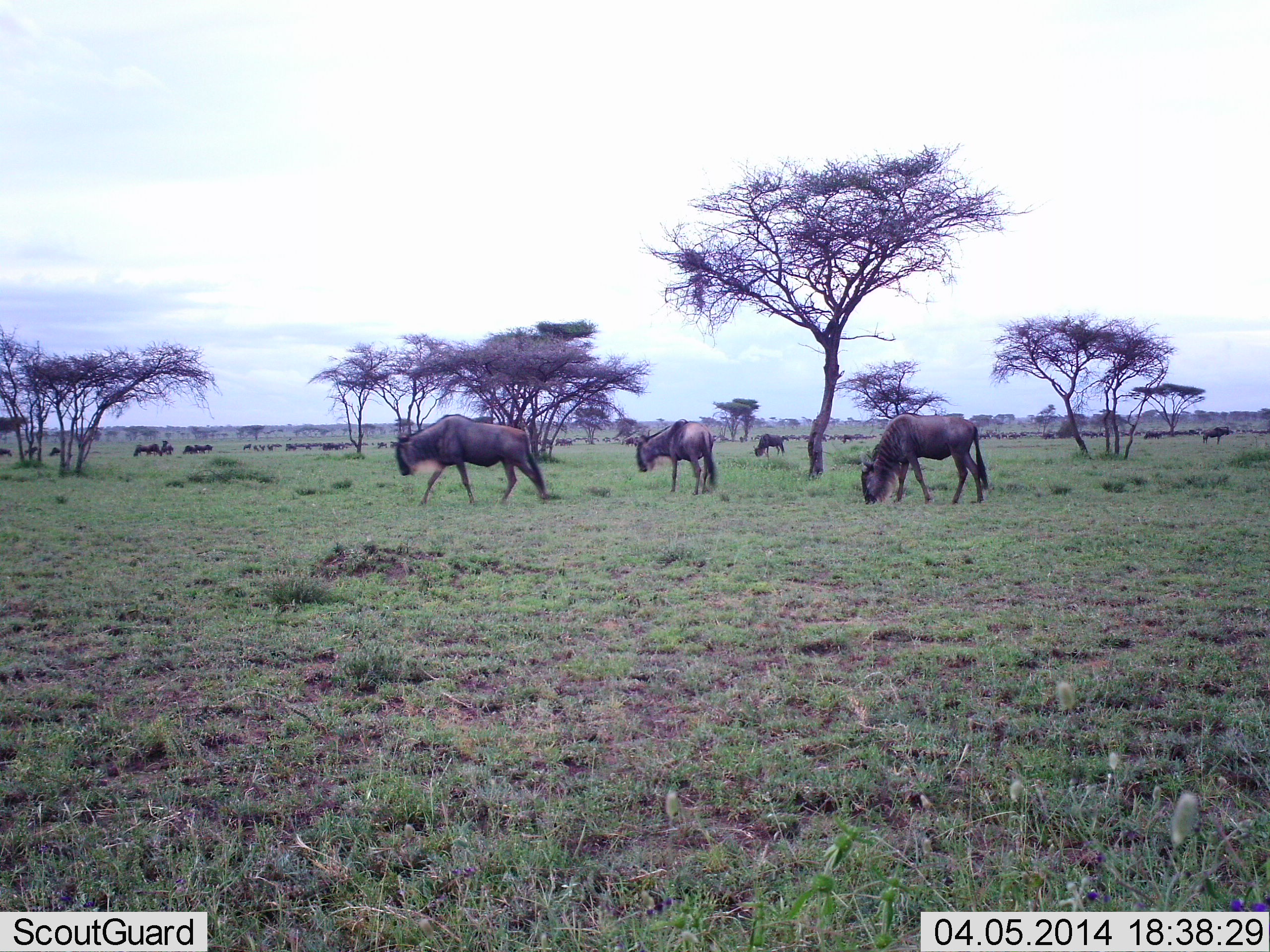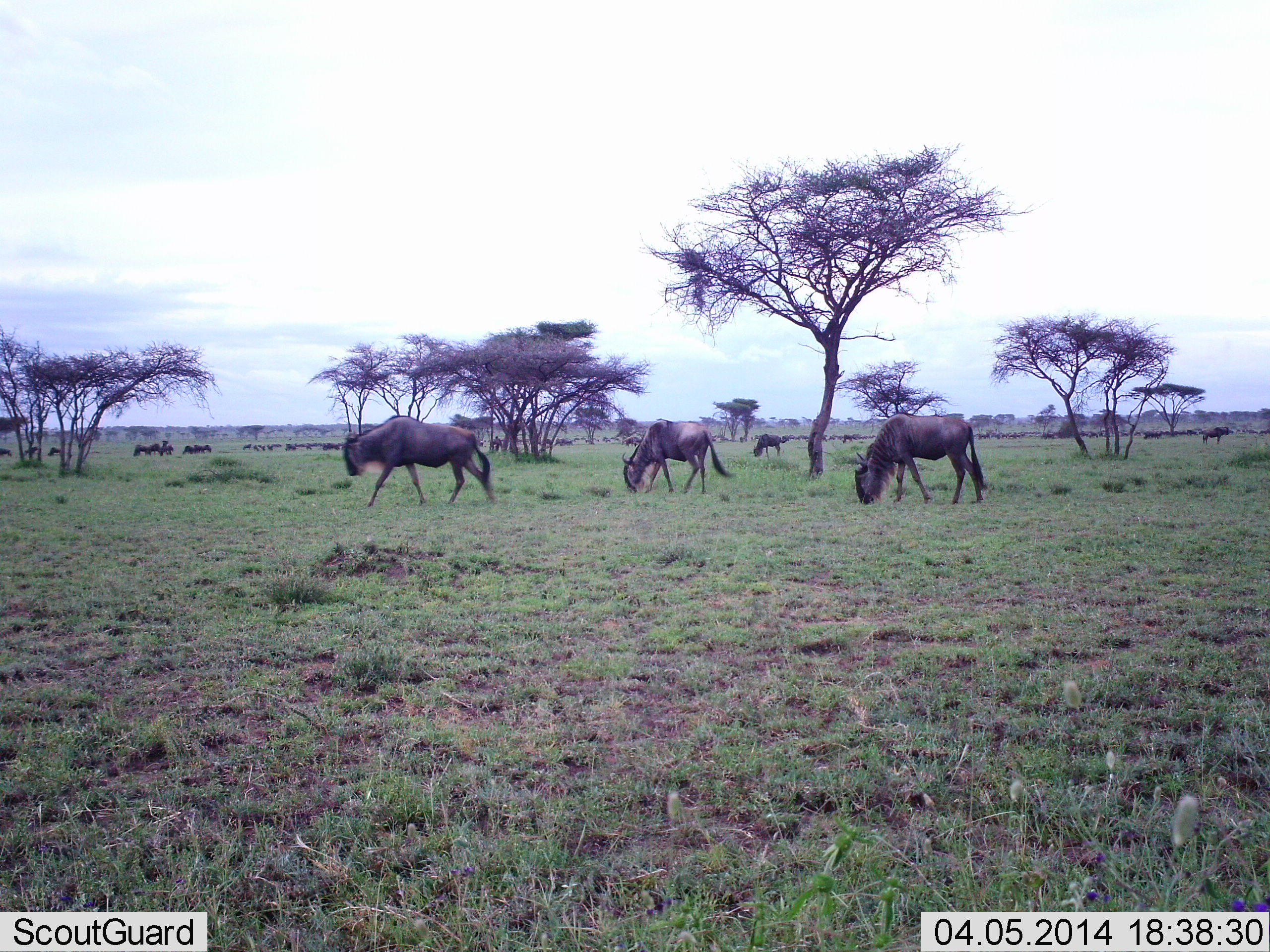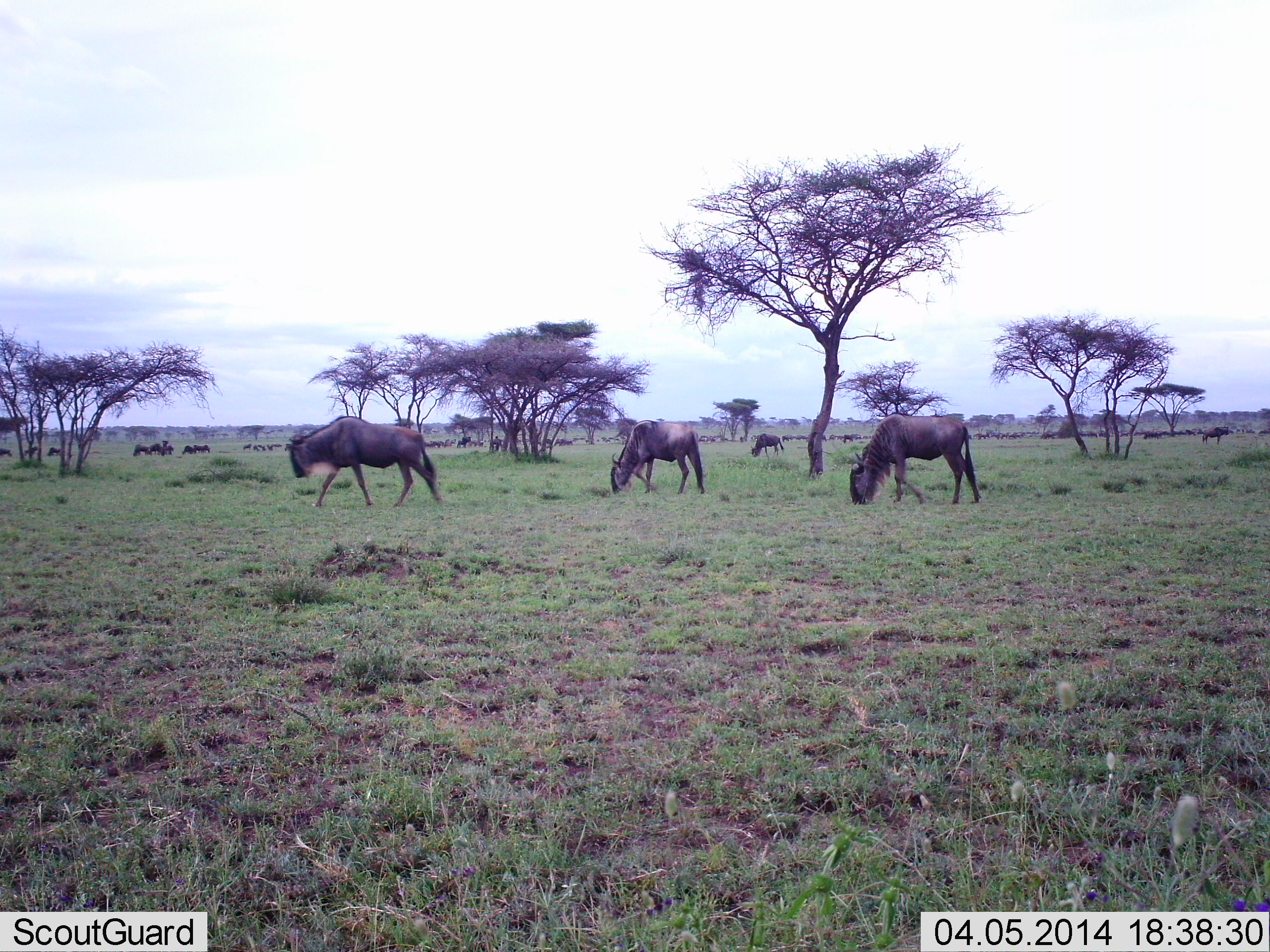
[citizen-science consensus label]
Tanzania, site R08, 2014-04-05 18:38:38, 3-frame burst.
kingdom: Animalia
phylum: Chordata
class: Mammalia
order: Artiodactyla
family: Bovidae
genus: Connochaetes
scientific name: Connochaetes taurinus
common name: blue wildebeest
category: wildebeest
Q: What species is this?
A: Wildebeest (blue wildebeest) (Connochaetes taurinus).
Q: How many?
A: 11-50.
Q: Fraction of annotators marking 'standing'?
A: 40%.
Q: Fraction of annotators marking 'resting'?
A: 0%.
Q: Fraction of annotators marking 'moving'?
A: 50%.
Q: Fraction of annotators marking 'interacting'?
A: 0%.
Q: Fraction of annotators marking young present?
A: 0%.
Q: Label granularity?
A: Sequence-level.